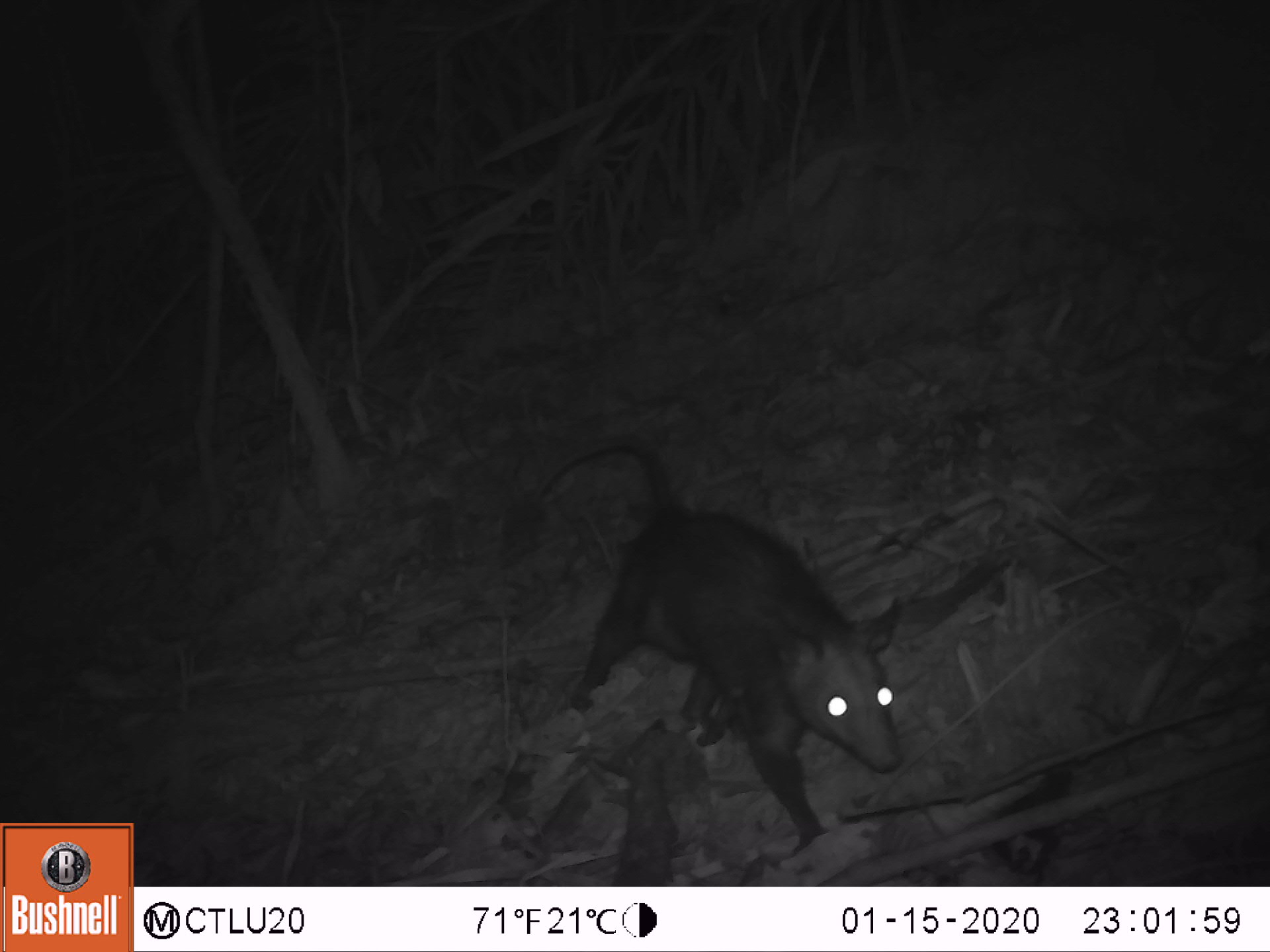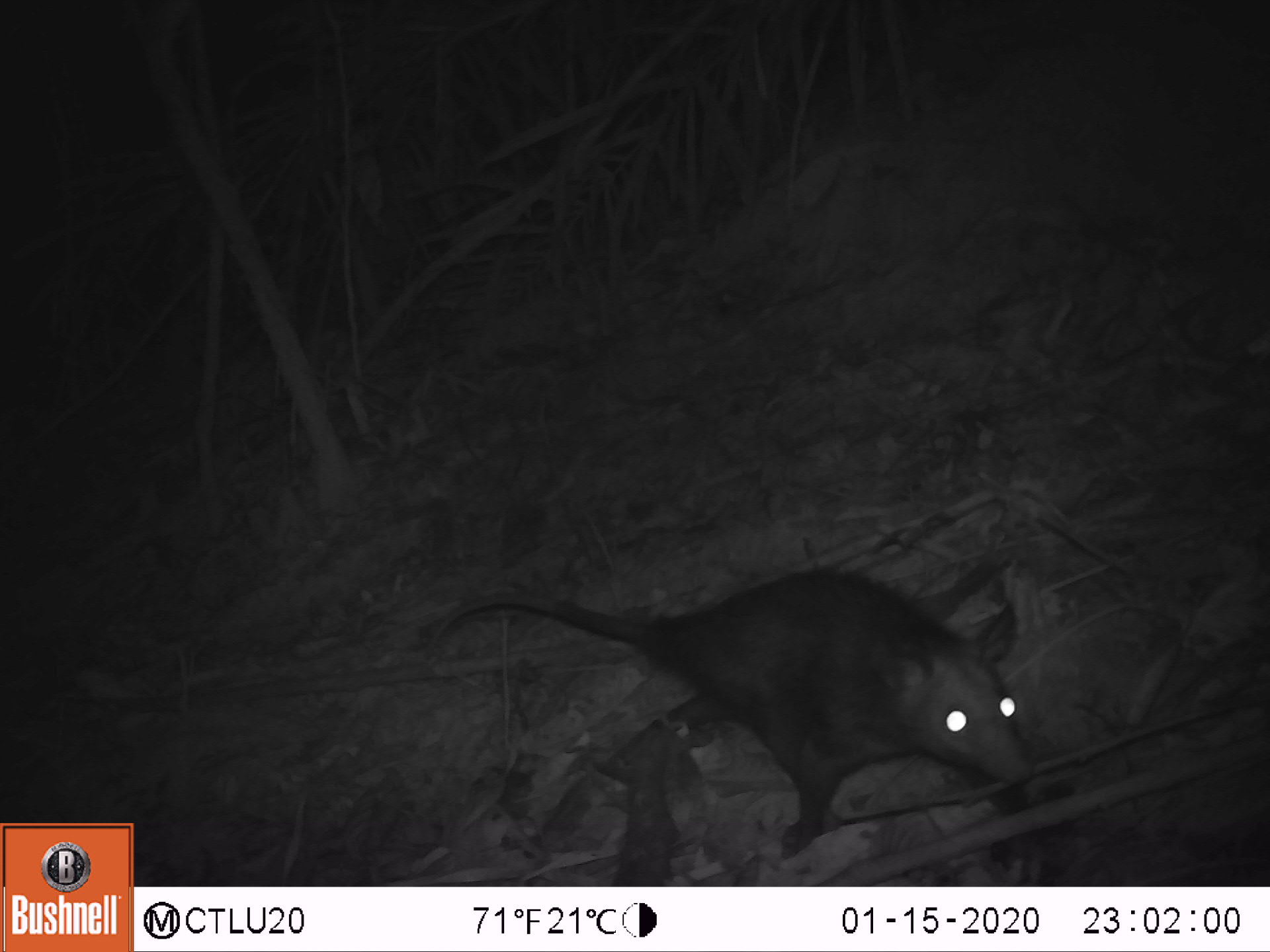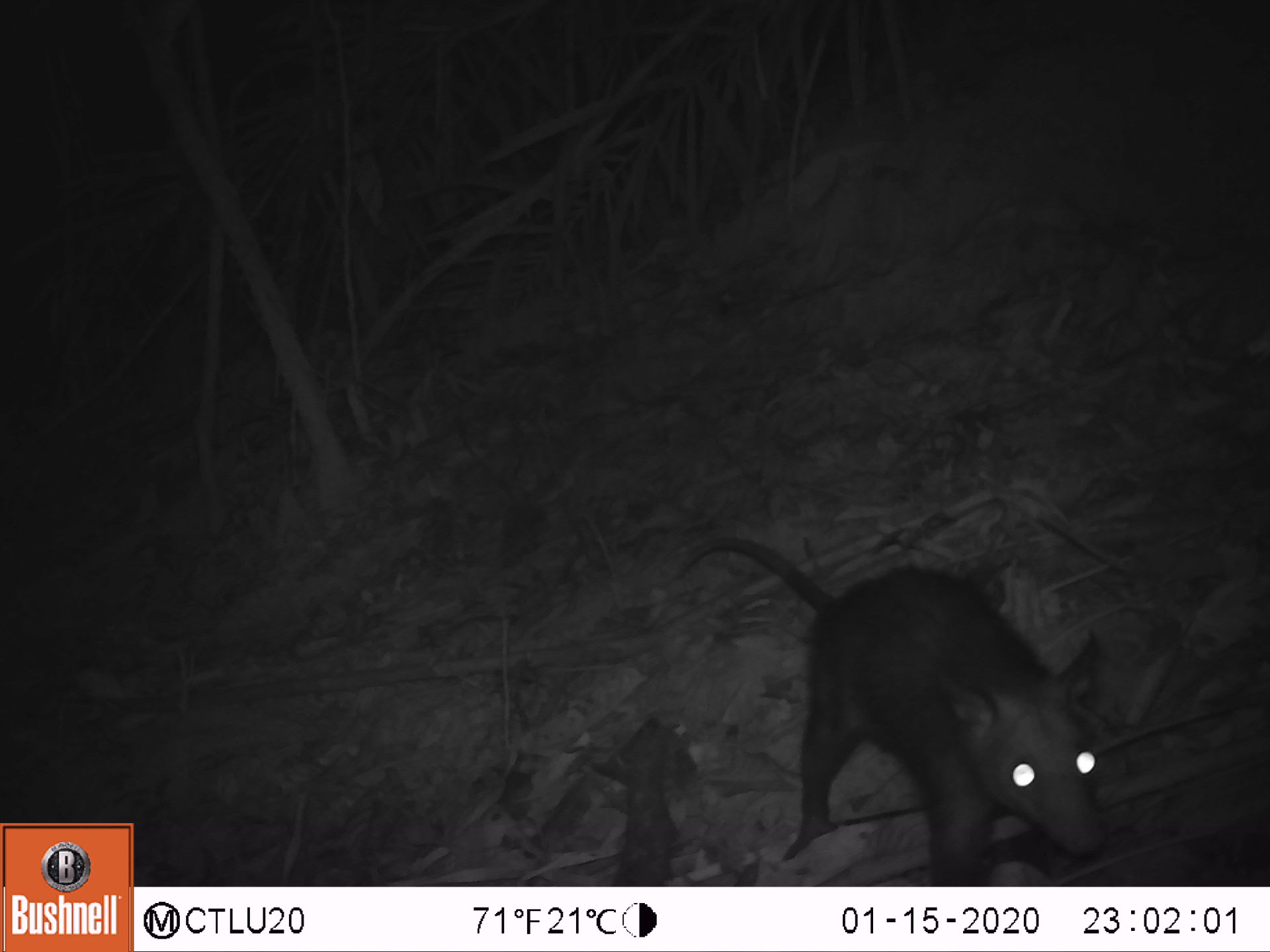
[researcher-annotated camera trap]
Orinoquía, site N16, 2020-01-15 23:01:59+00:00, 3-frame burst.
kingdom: Animalia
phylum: Chordata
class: Mammalia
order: Didelphimorphia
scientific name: Didelphimorphia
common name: possum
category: unknown possum